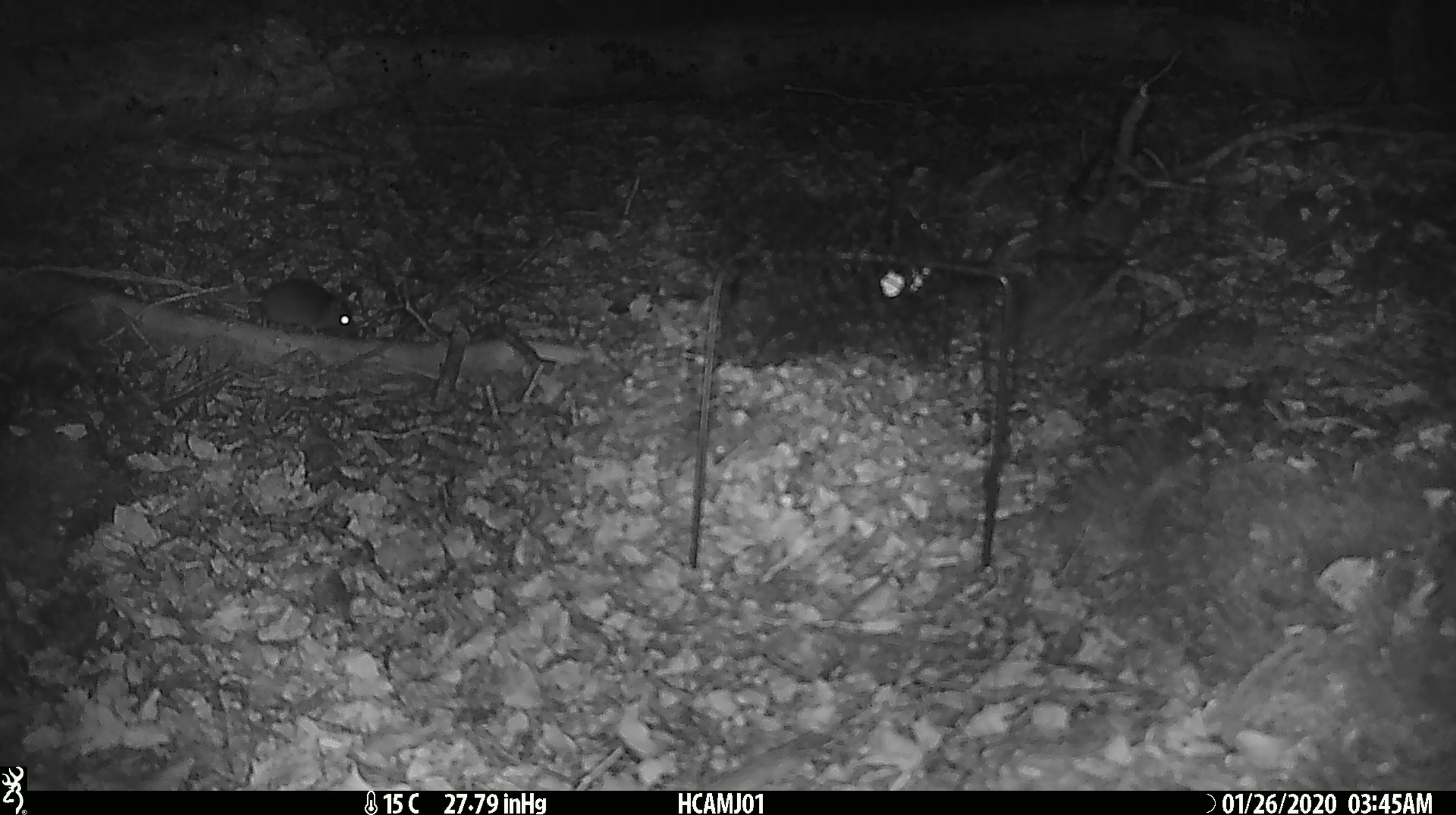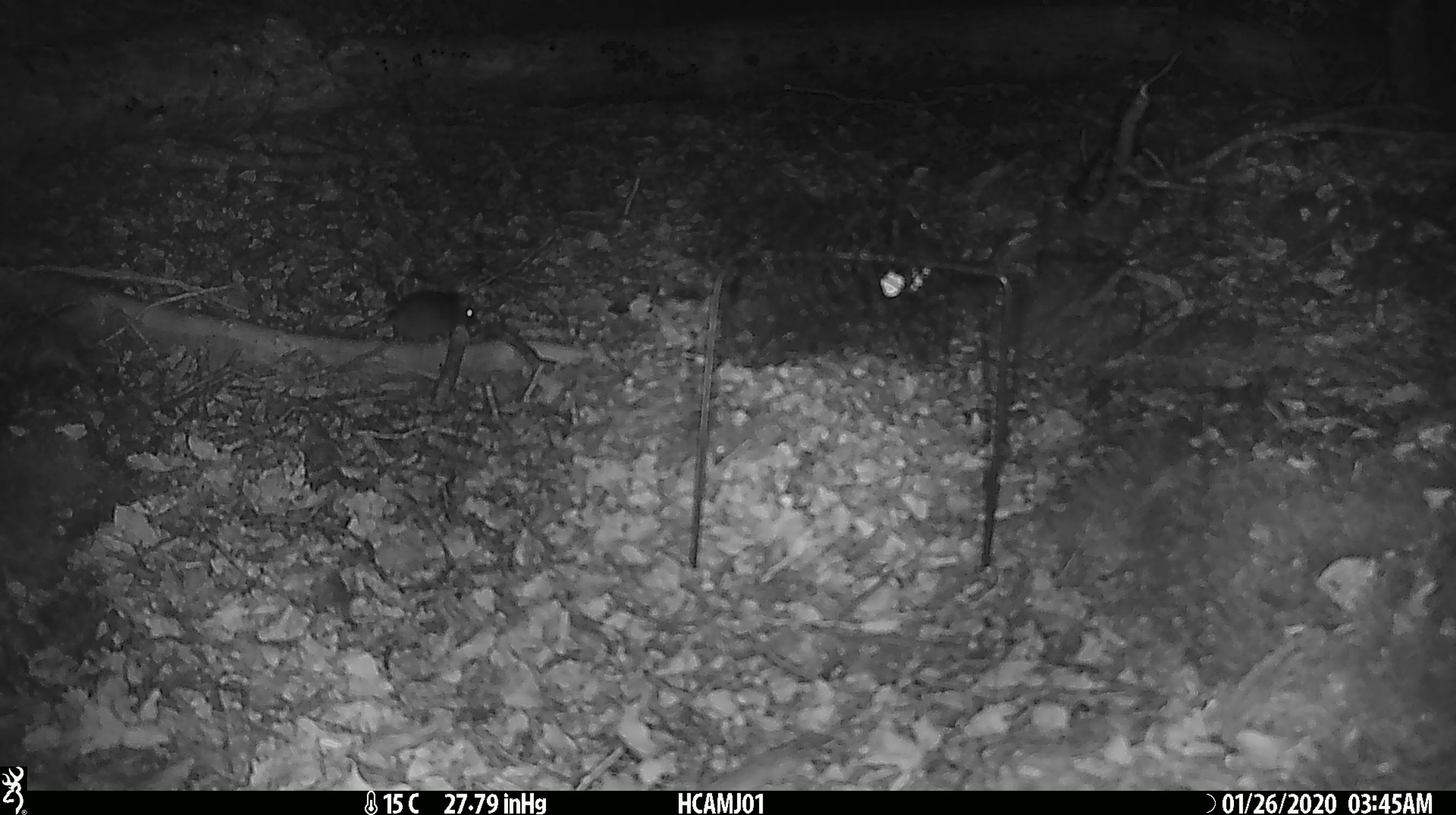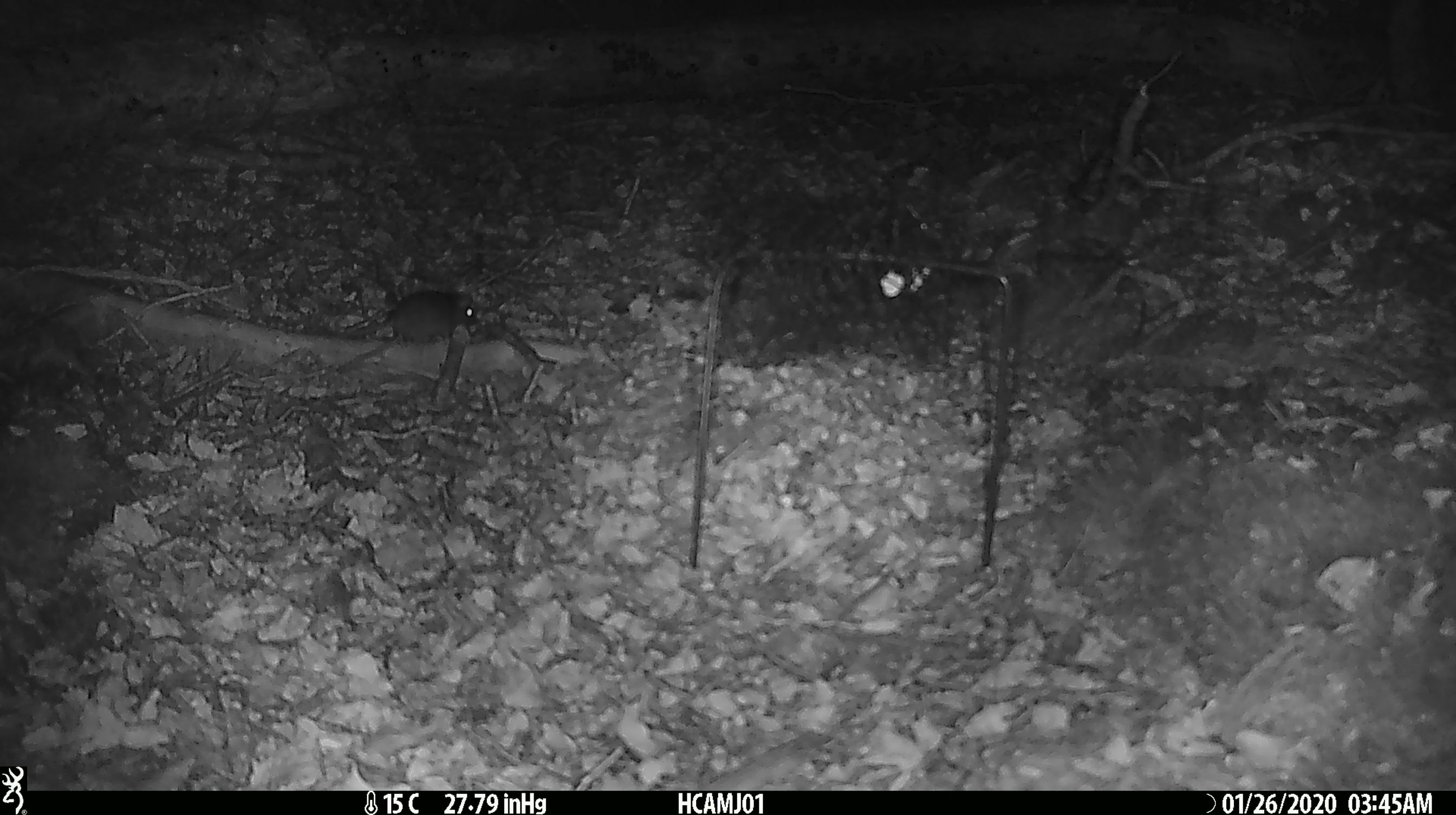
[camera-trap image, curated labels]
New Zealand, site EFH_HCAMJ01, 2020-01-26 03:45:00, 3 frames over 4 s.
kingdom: Animalia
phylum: Chordata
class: Mammalia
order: Rodentia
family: Muridae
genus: Mus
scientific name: Mus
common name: mouse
Mouse (Mus).